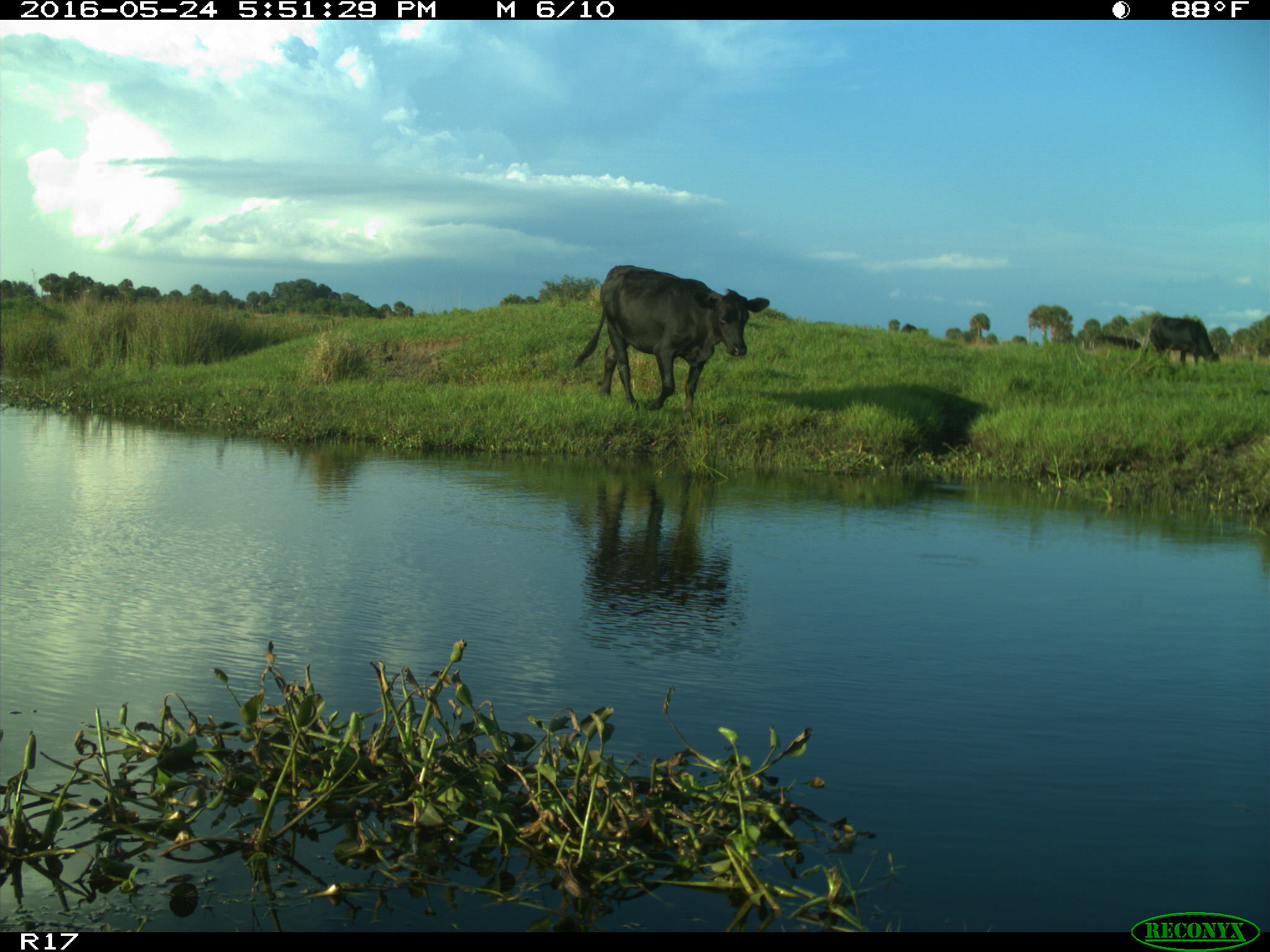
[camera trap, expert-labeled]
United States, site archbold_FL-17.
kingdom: Animalia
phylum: Chordata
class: Mammalia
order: Artiodactyla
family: Bovidae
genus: Bos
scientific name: Bos taurus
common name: domestic cow